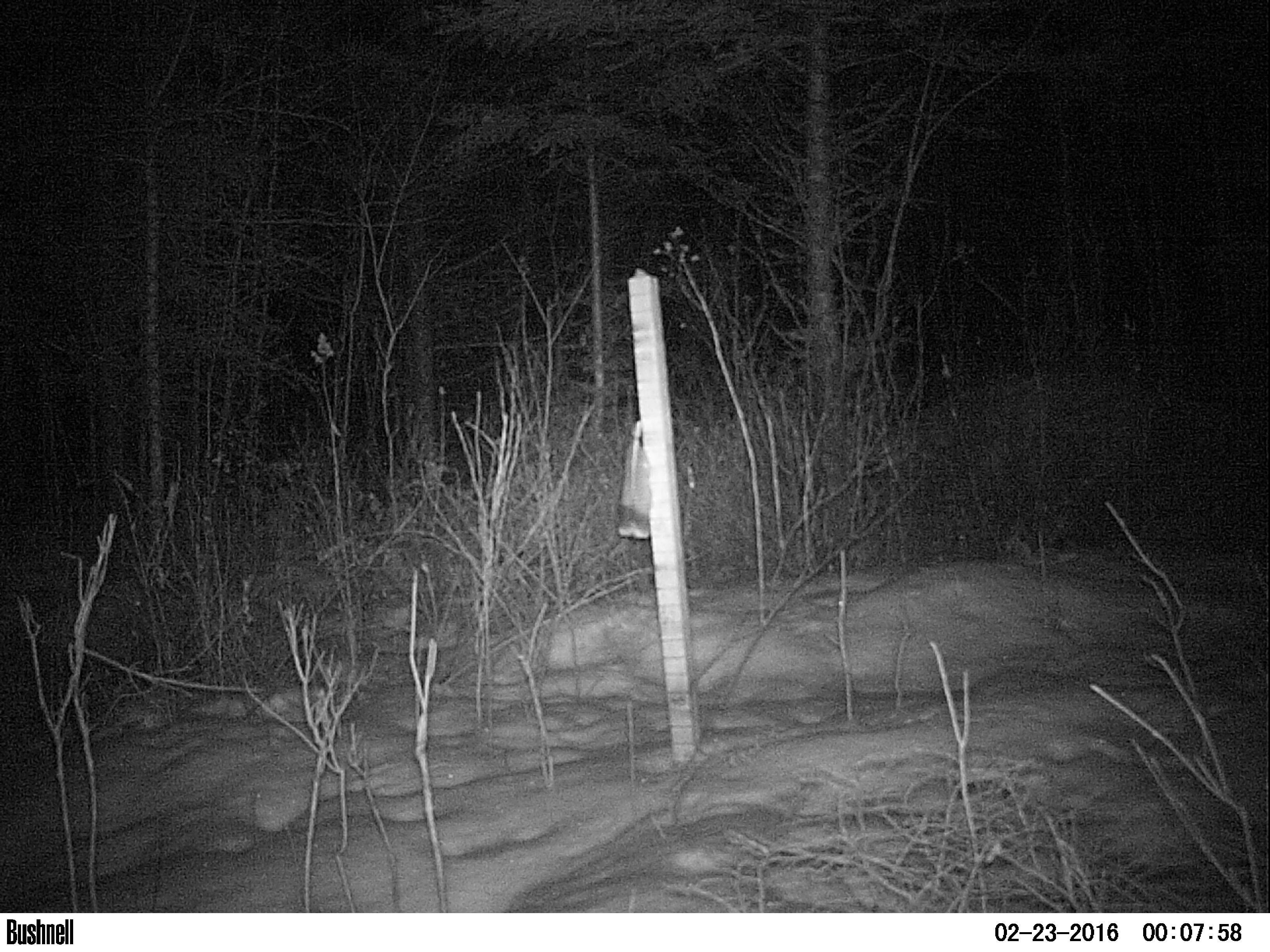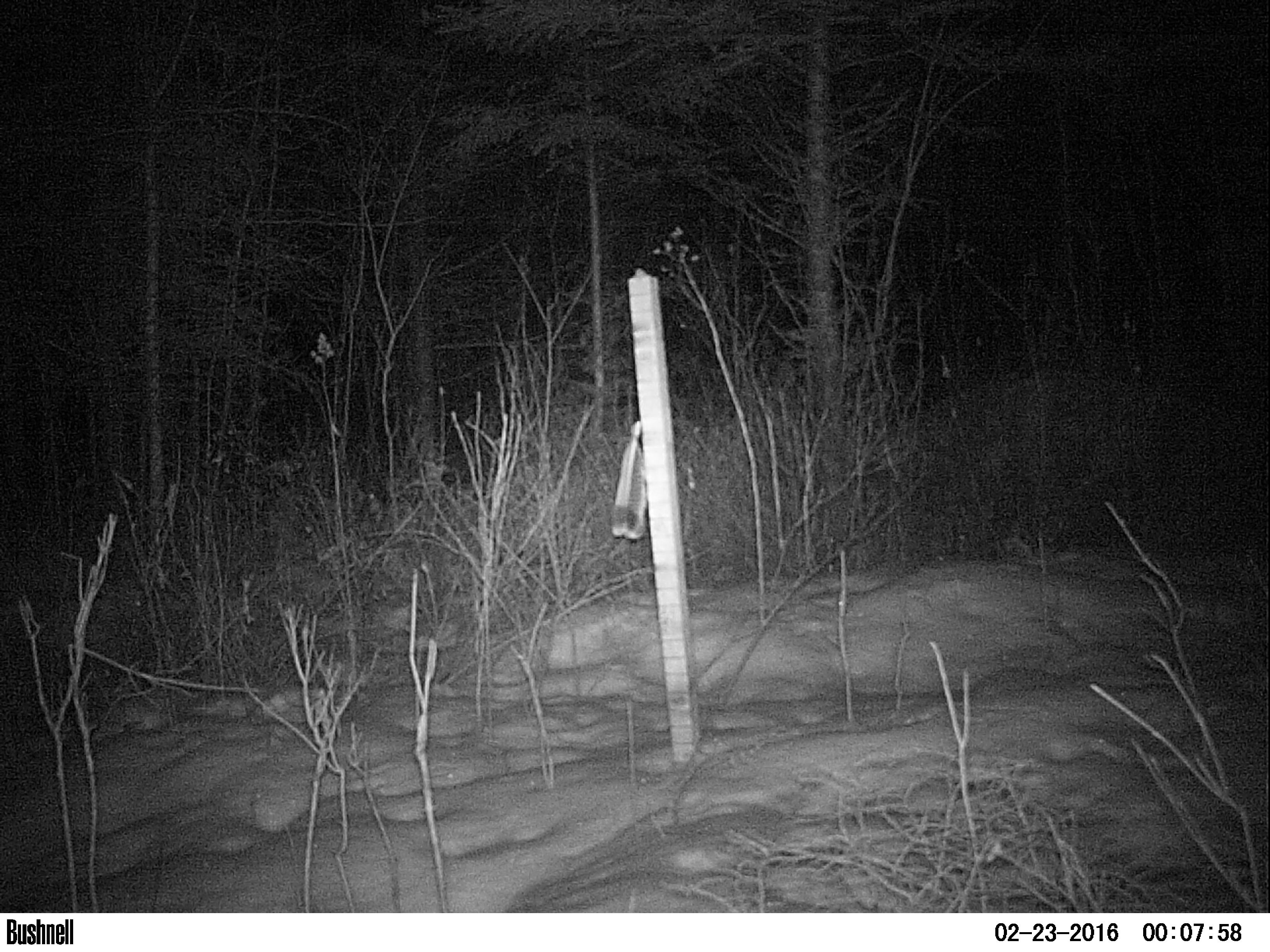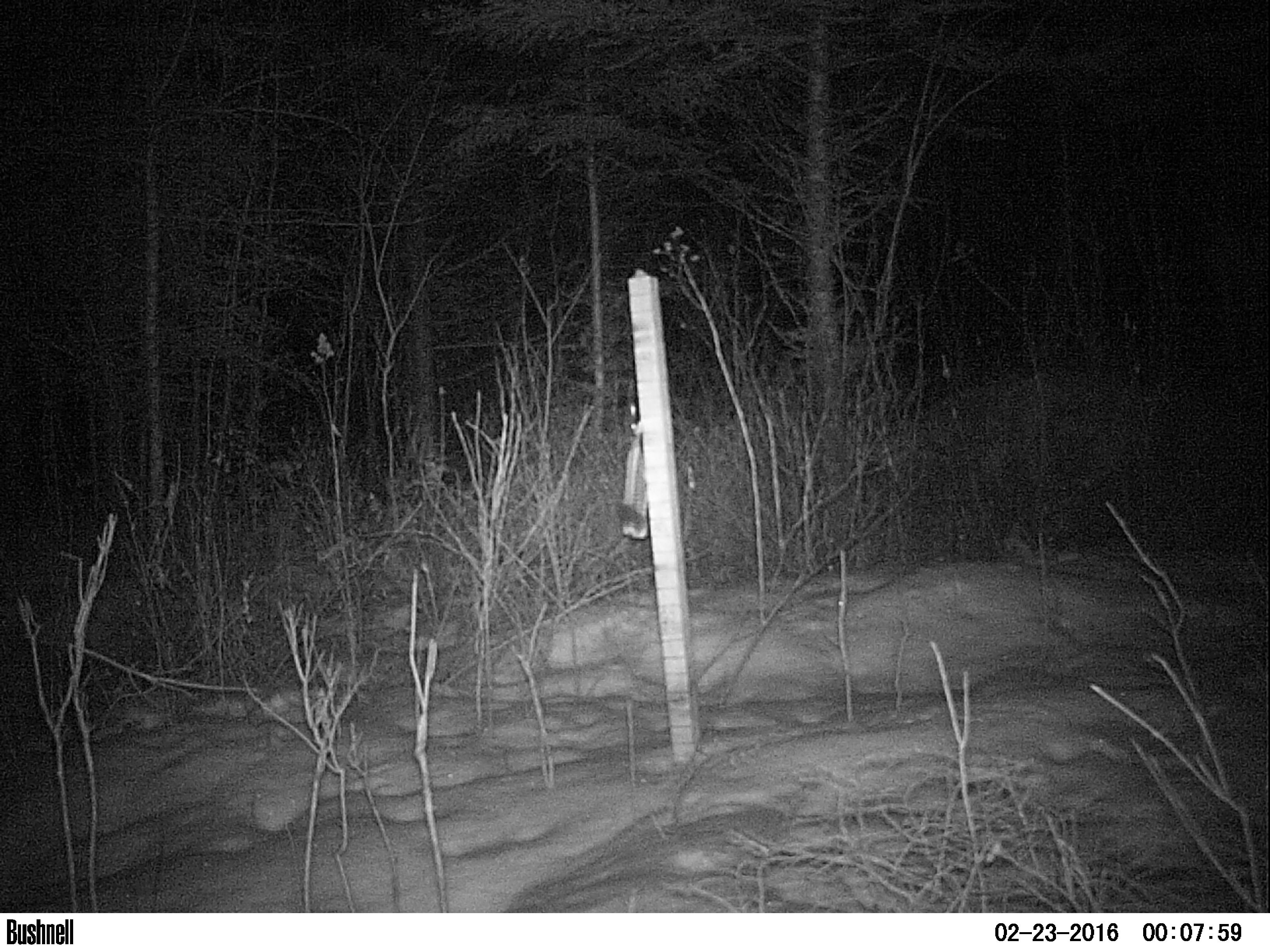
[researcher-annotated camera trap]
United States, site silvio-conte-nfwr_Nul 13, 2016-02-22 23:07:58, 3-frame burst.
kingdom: Animalia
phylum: Chordata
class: Mammalia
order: Lagomorpha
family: Leporidae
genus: Lepus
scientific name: Lepus americanus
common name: snowshoe hare